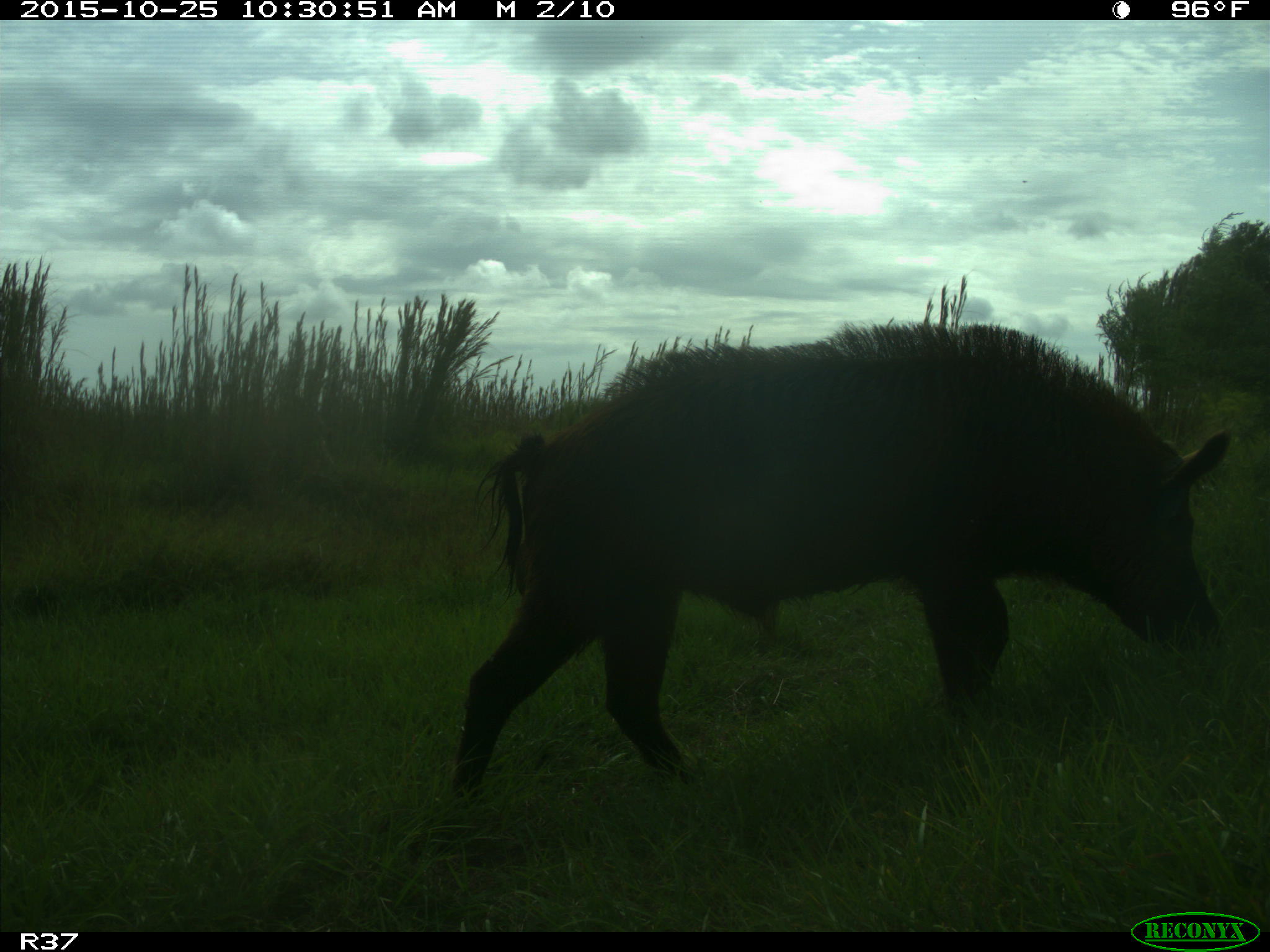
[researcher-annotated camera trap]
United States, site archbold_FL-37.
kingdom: Animalia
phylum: Chordata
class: Mammalia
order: Artiodactyla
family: Suidae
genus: Sus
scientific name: Sus scrofa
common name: wild boar